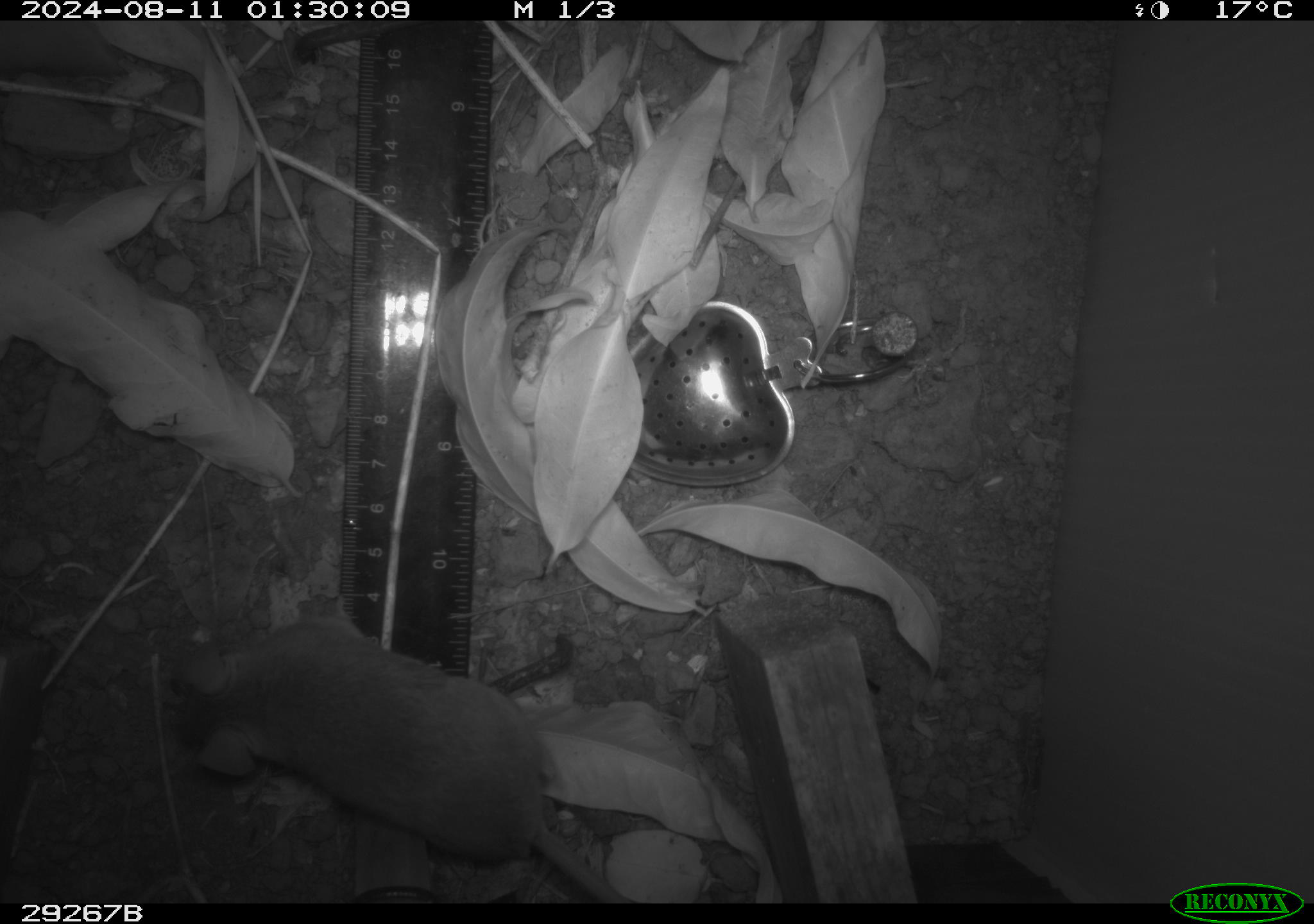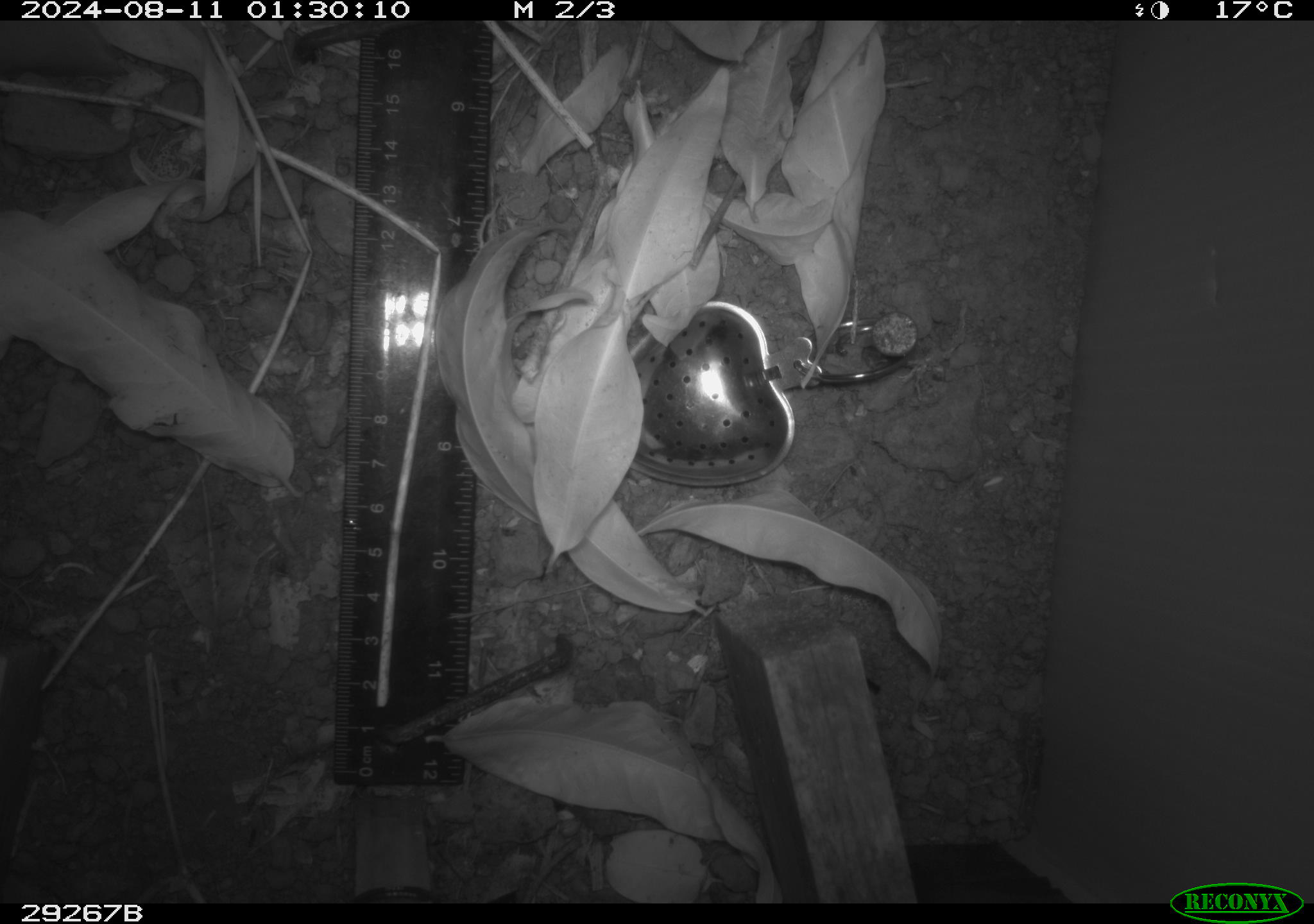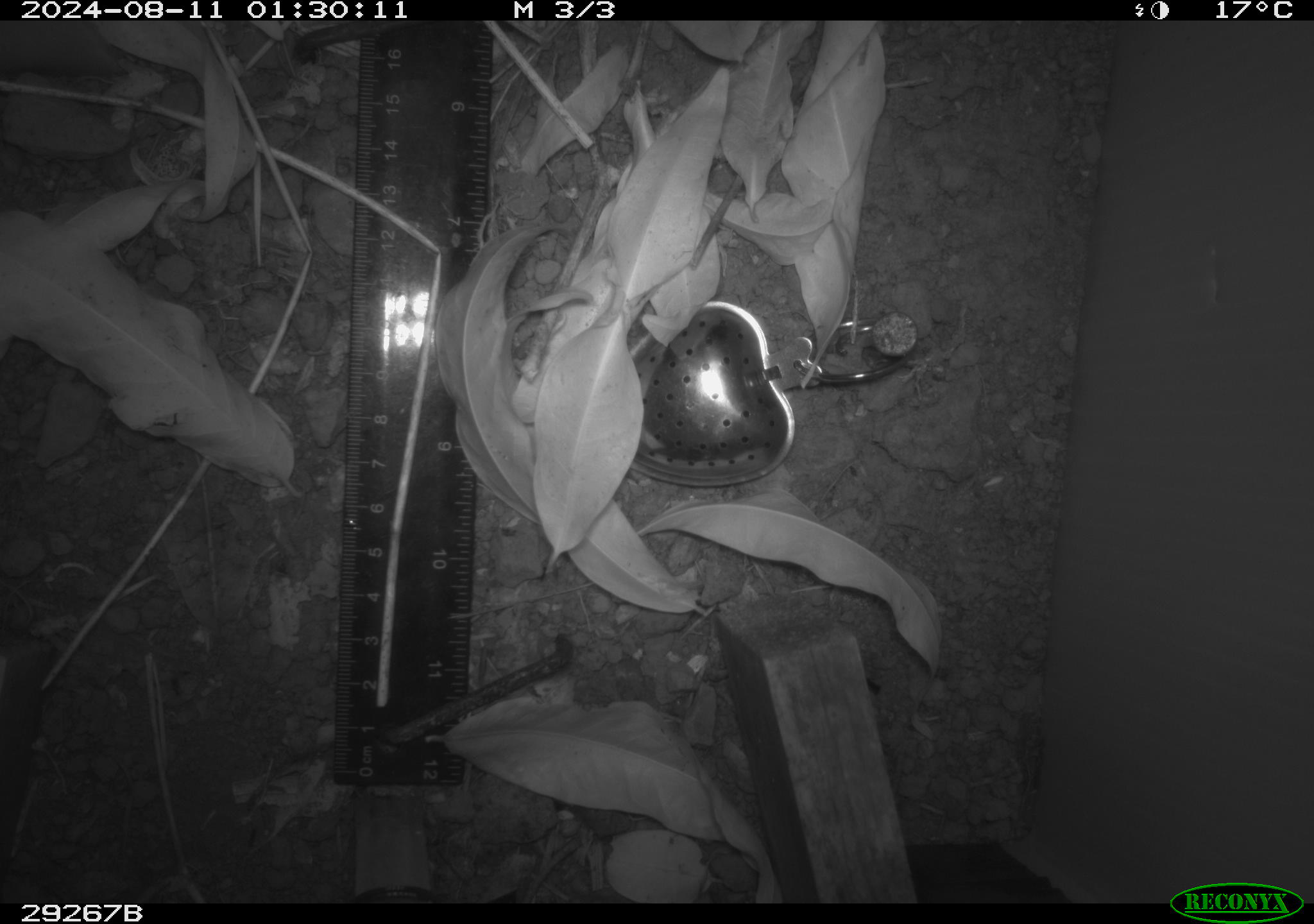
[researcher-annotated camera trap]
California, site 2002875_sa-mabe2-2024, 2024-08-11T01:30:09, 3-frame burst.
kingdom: Animalia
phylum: Chordata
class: Mammalia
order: Rodentia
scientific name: Rodentia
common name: mouse species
Mouse species (Rodentia).